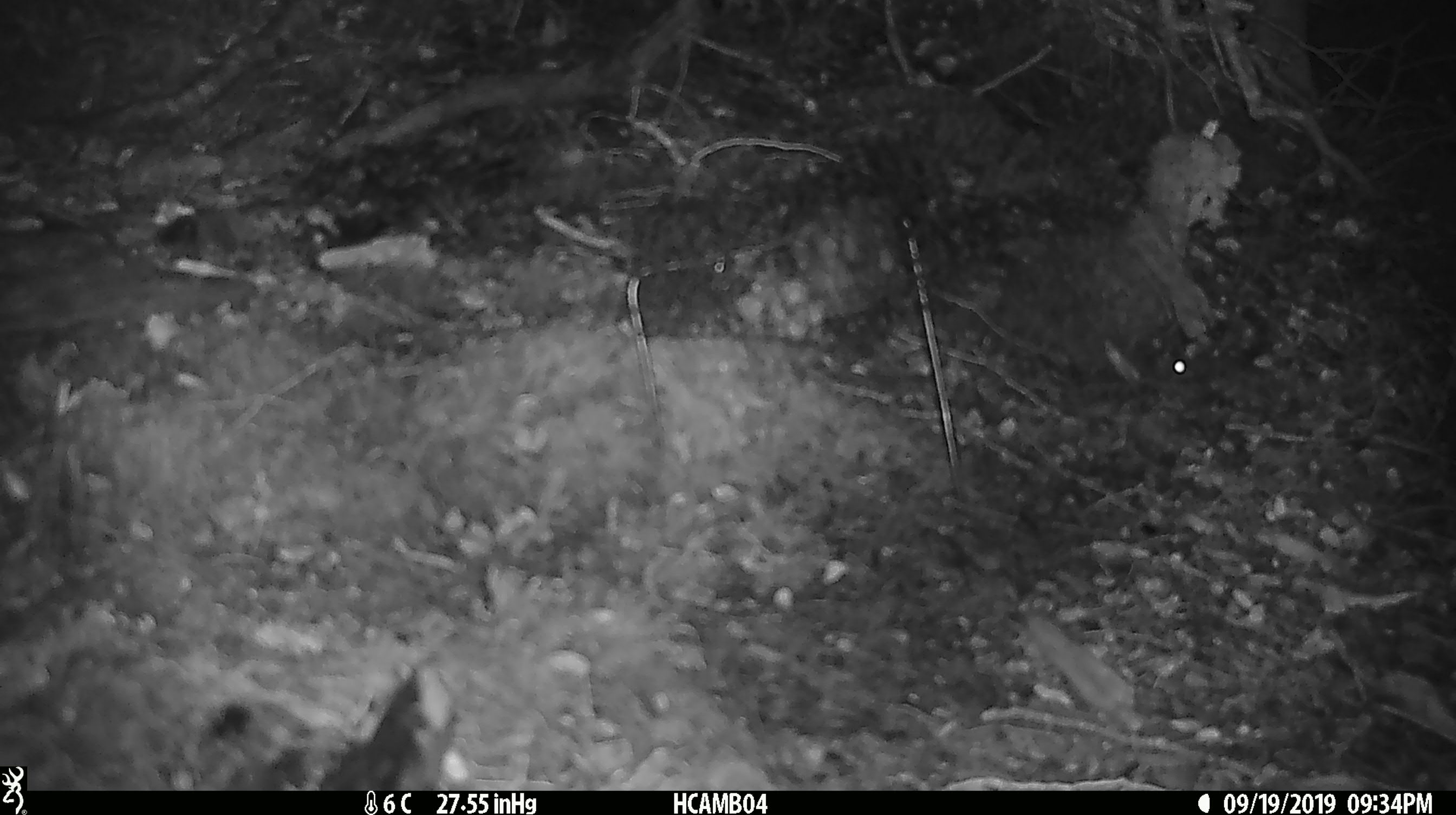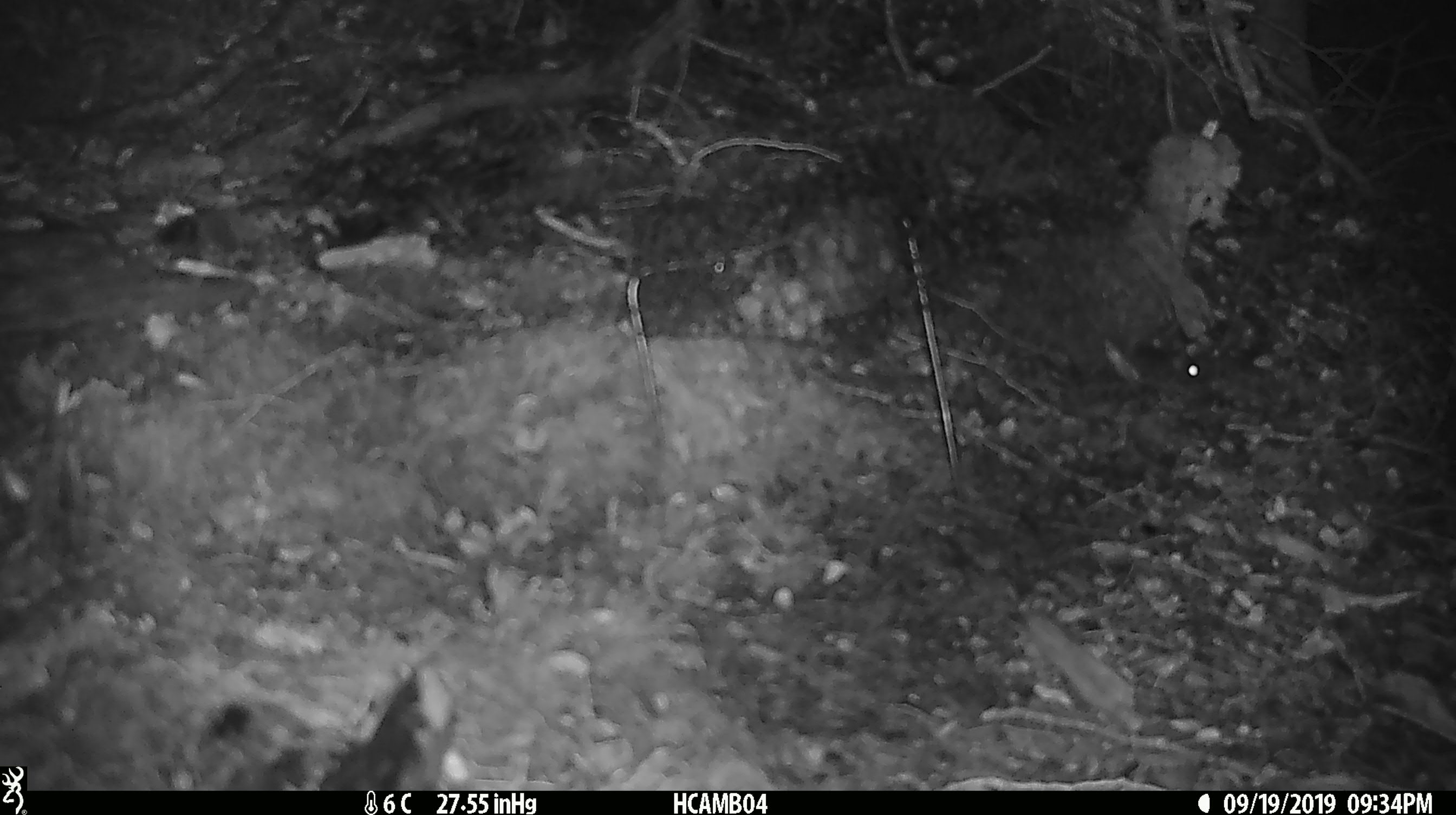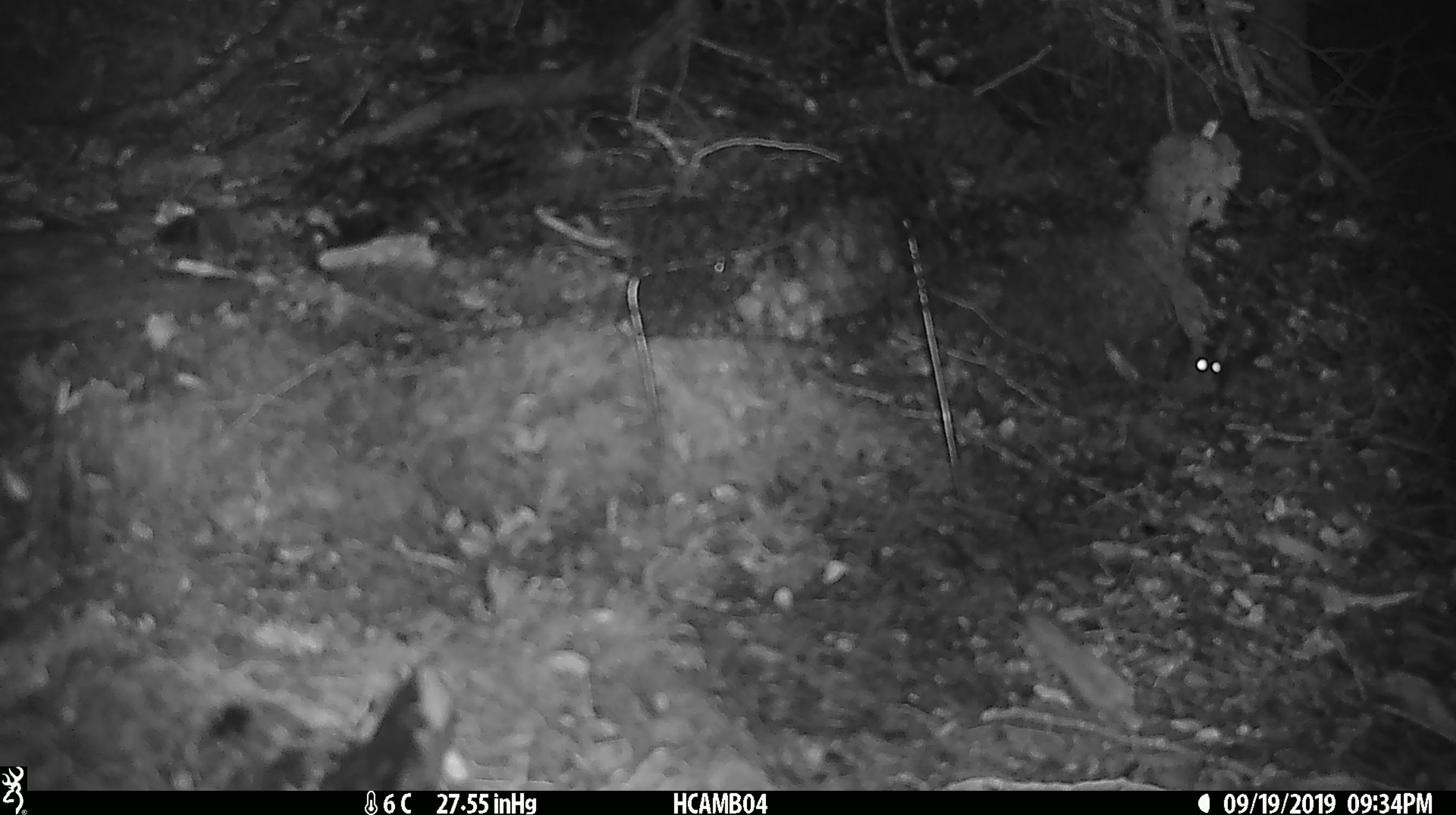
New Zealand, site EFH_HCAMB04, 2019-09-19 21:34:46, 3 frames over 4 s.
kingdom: Animalia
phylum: Chordata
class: Mammalia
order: Rodentia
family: Muridae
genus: Mus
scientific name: Mus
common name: mouse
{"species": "mouse (Mus)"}